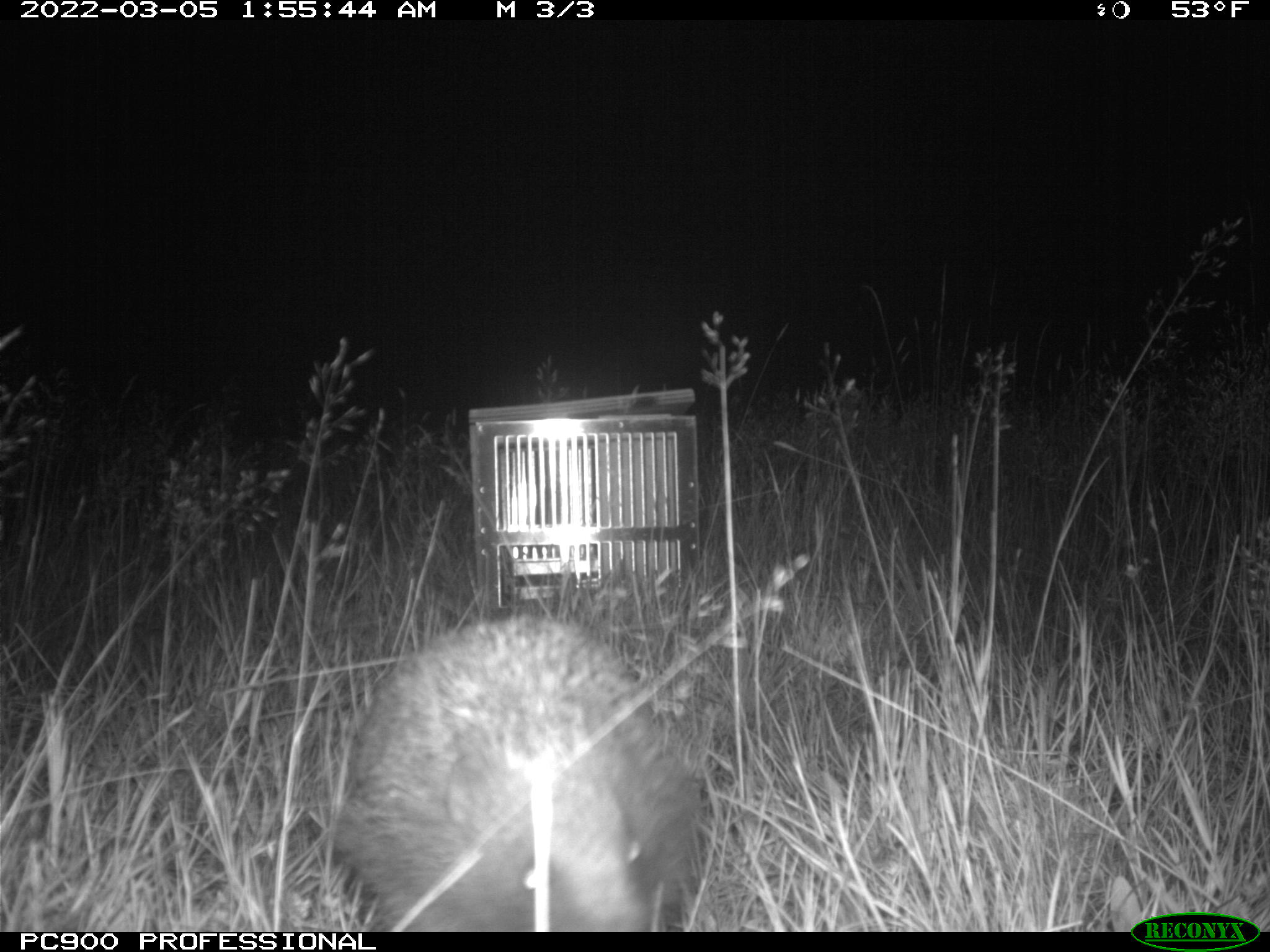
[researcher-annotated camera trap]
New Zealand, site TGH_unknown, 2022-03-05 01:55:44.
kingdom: Animalia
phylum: Chordata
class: Mammalia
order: Eulipotyphla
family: Erinaceidae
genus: Erinaceus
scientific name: Erinaceus europaeus europaeus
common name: european hedgehog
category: hedgehog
Hedgehog (european hedgehog) (Erinaceus europaeus europaeus).